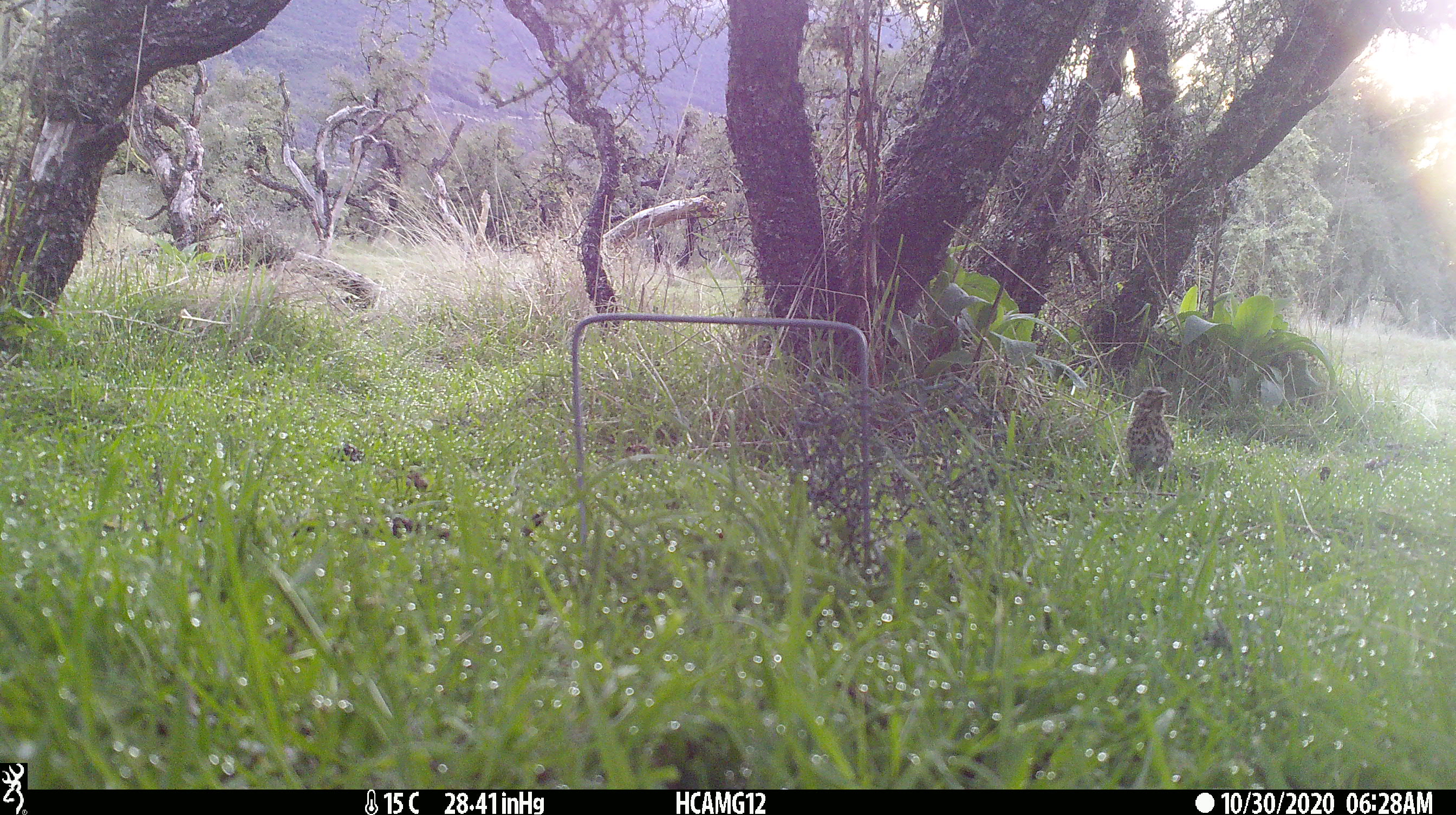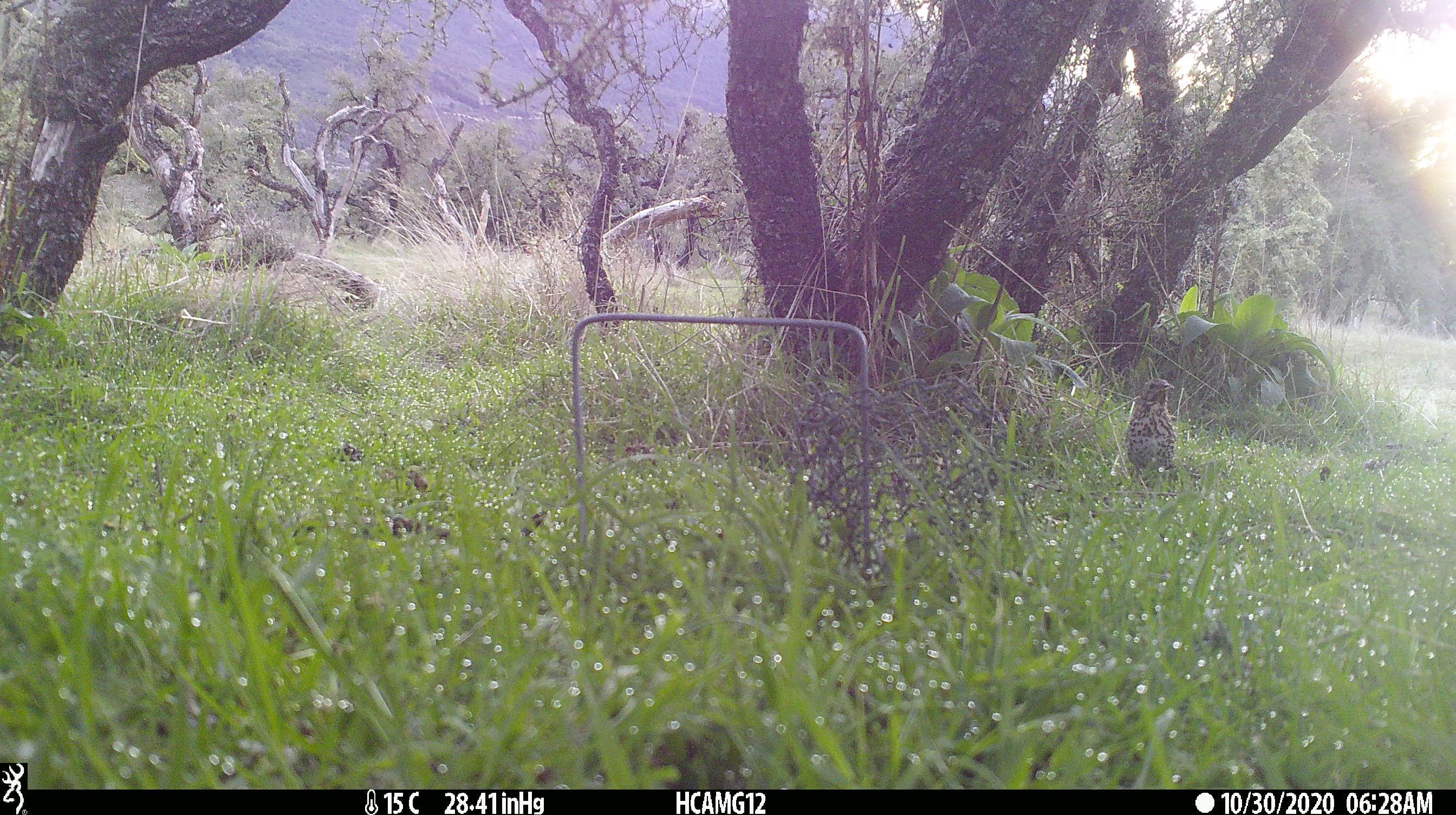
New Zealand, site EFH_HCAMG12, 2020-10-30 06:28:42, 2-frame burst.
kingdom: Animalia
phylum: Chordata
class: Aves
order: Passeriformes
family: Turdidae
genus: Turdus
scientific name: Turdus philomelos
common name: song thrush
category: thrush